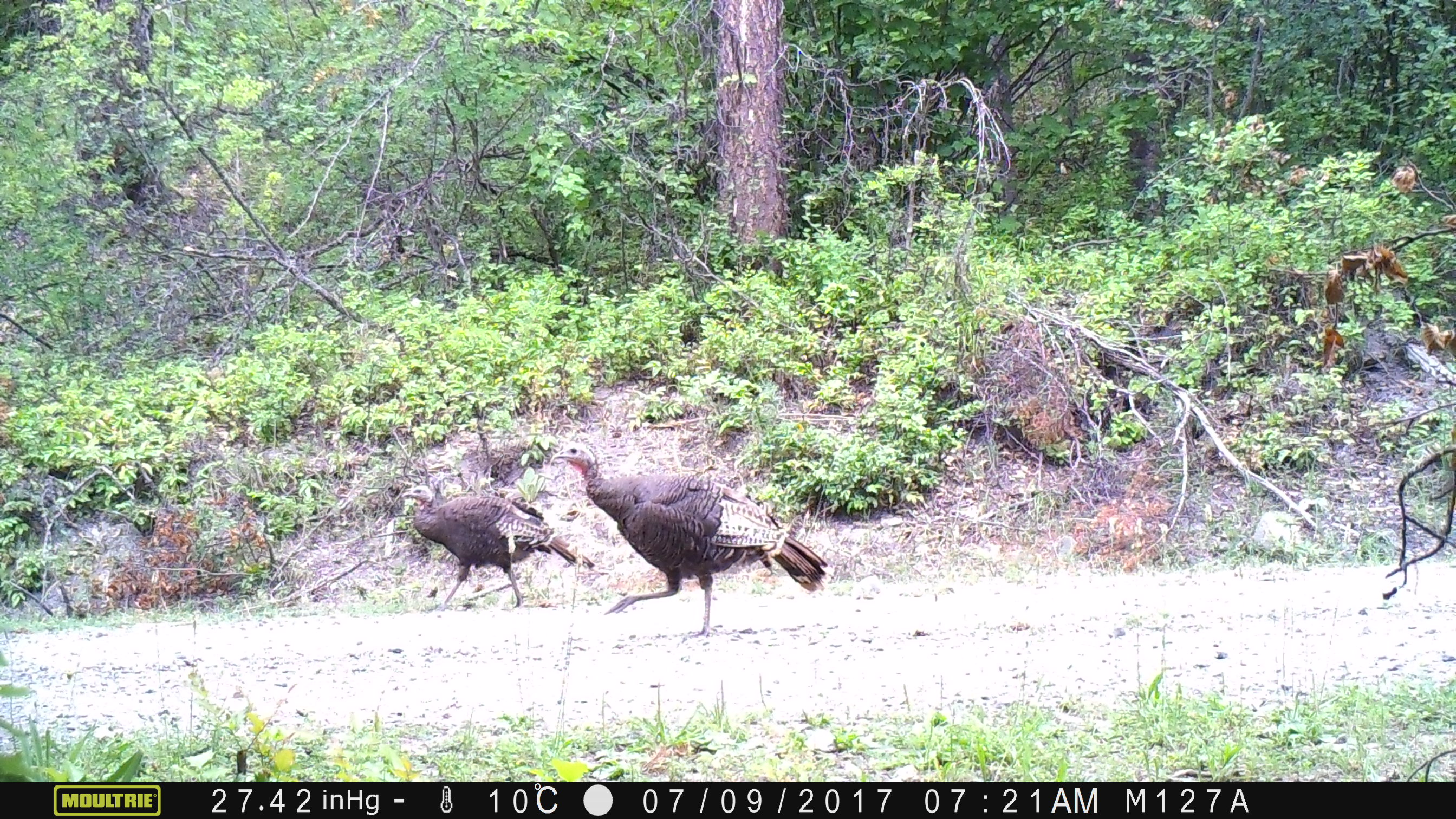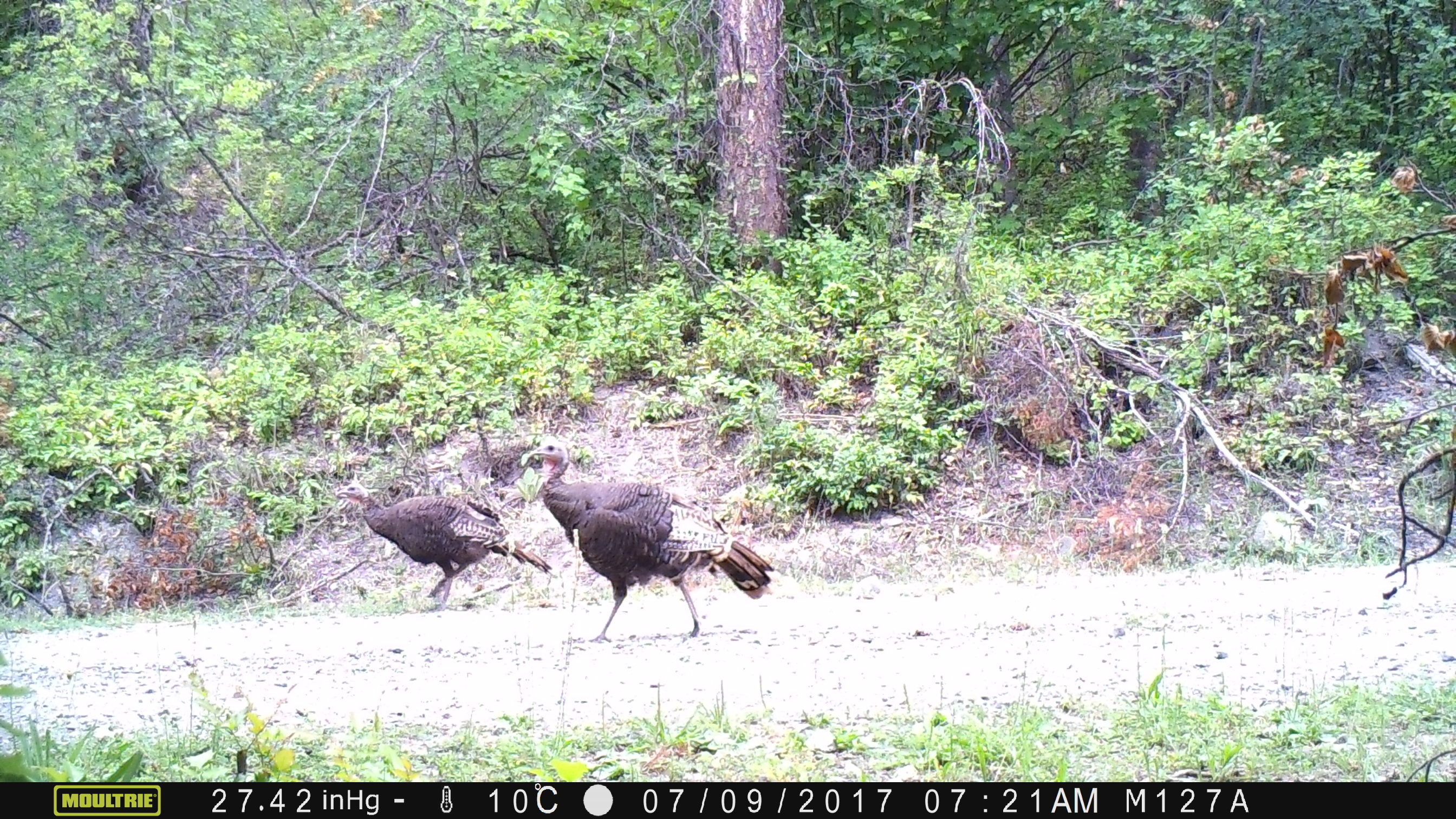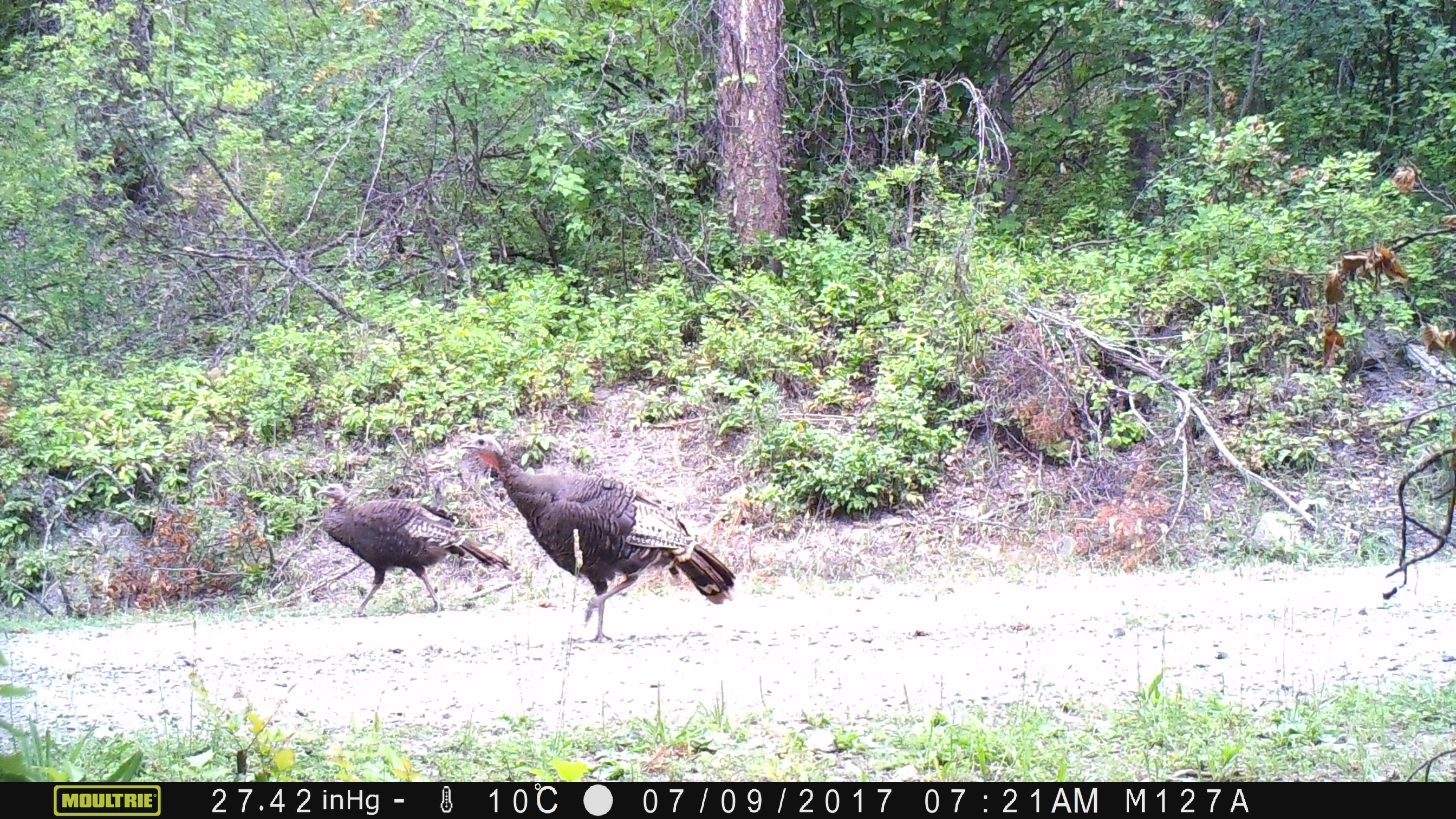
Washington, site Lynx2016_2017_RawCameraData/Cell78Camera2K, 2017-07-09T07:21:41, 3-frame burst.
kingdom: Animalia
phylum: Chordata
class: Aves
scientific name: Aves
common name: birds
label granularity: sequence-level